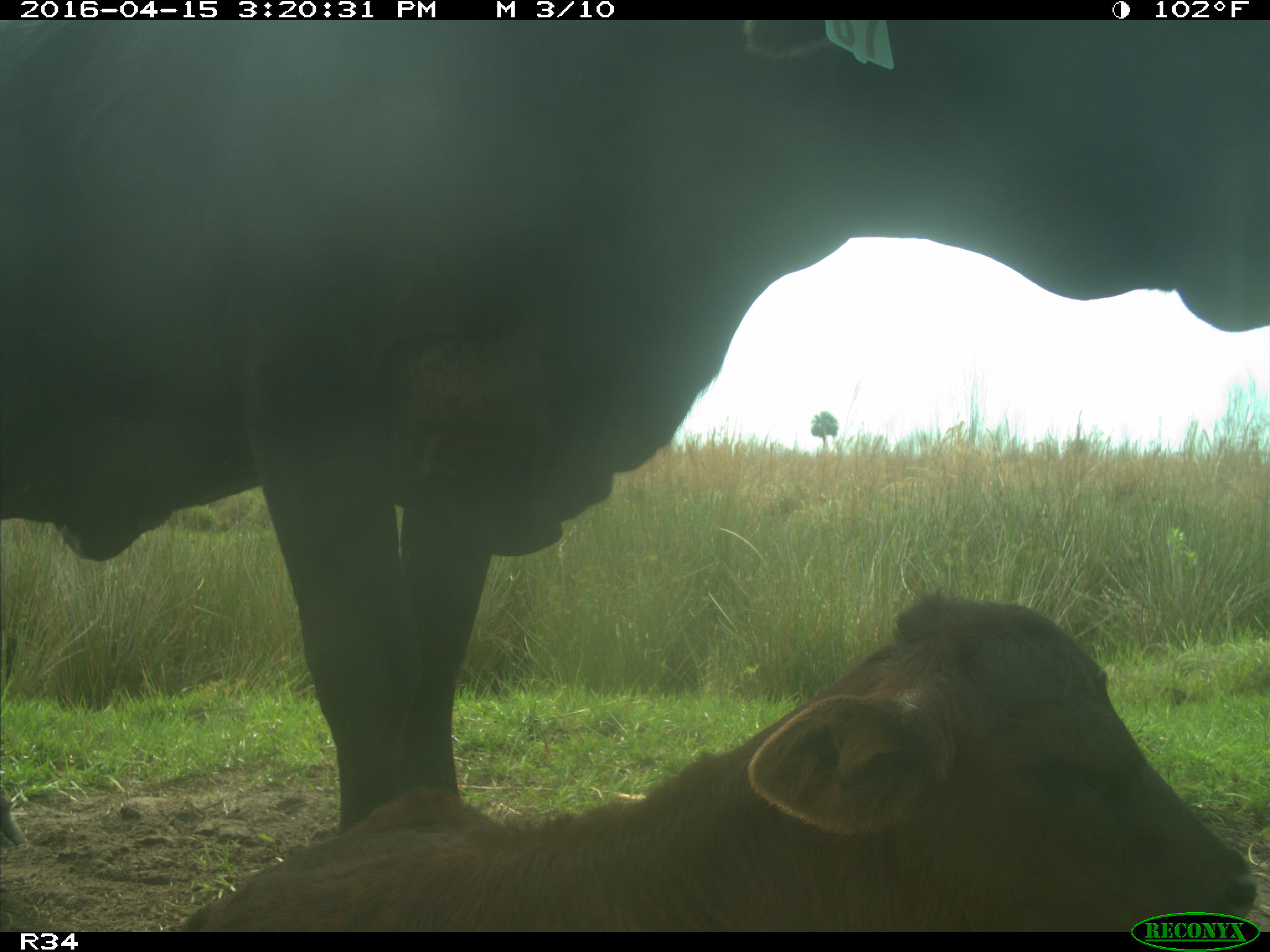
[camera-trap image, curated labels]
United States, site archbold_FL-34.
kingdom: Animalia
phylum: Chordata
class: Mammalia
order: Artiodactyla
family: Bovidae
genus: Bos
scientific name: Bos taurus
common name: domestic cow